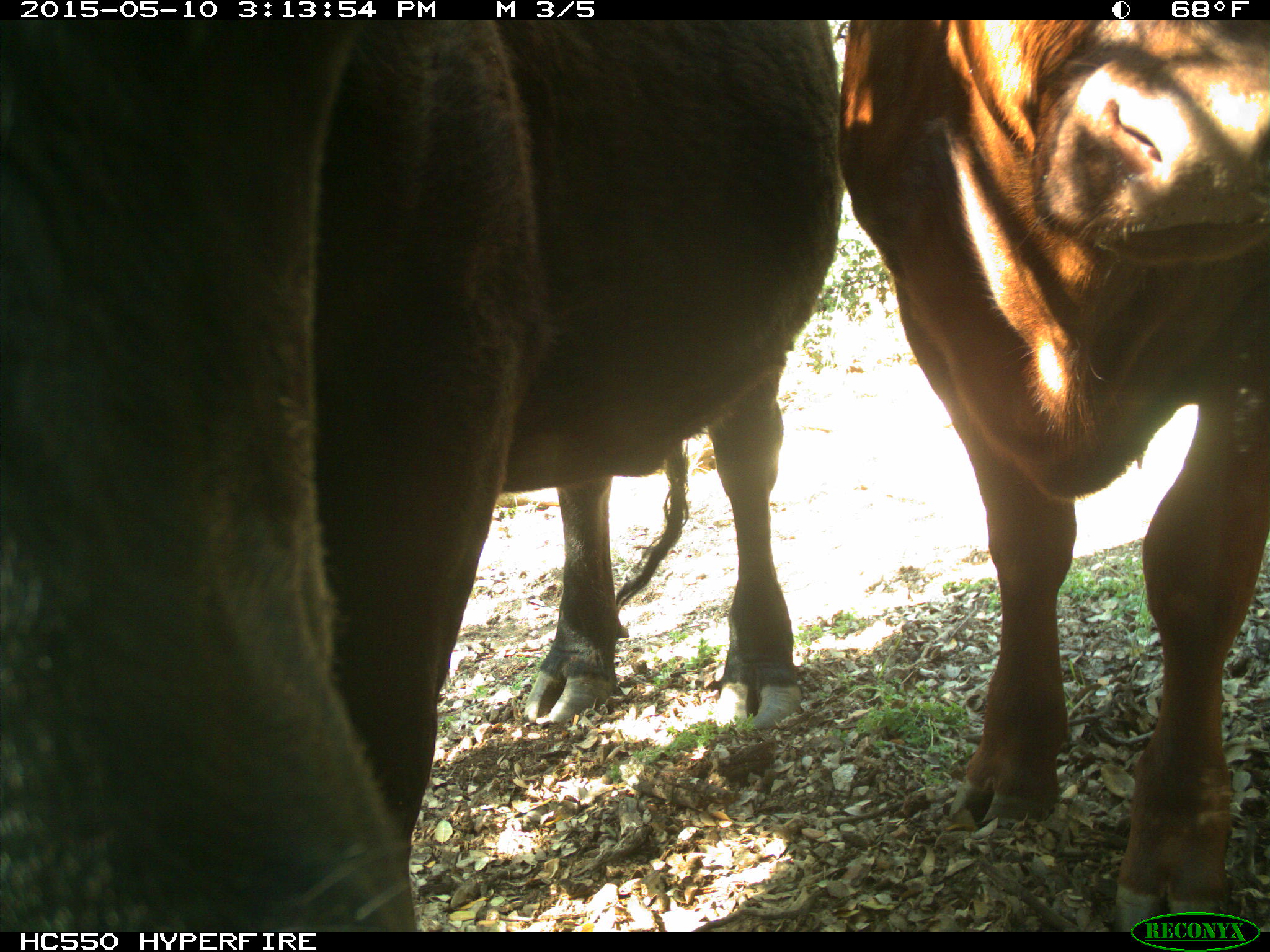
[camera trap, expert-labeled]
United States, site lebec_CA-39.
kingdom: Animalia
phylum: Chordata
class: Mammalia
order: Artiodactyla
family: Bovidae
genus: Bos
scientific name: Bos taurus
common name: domestic cow